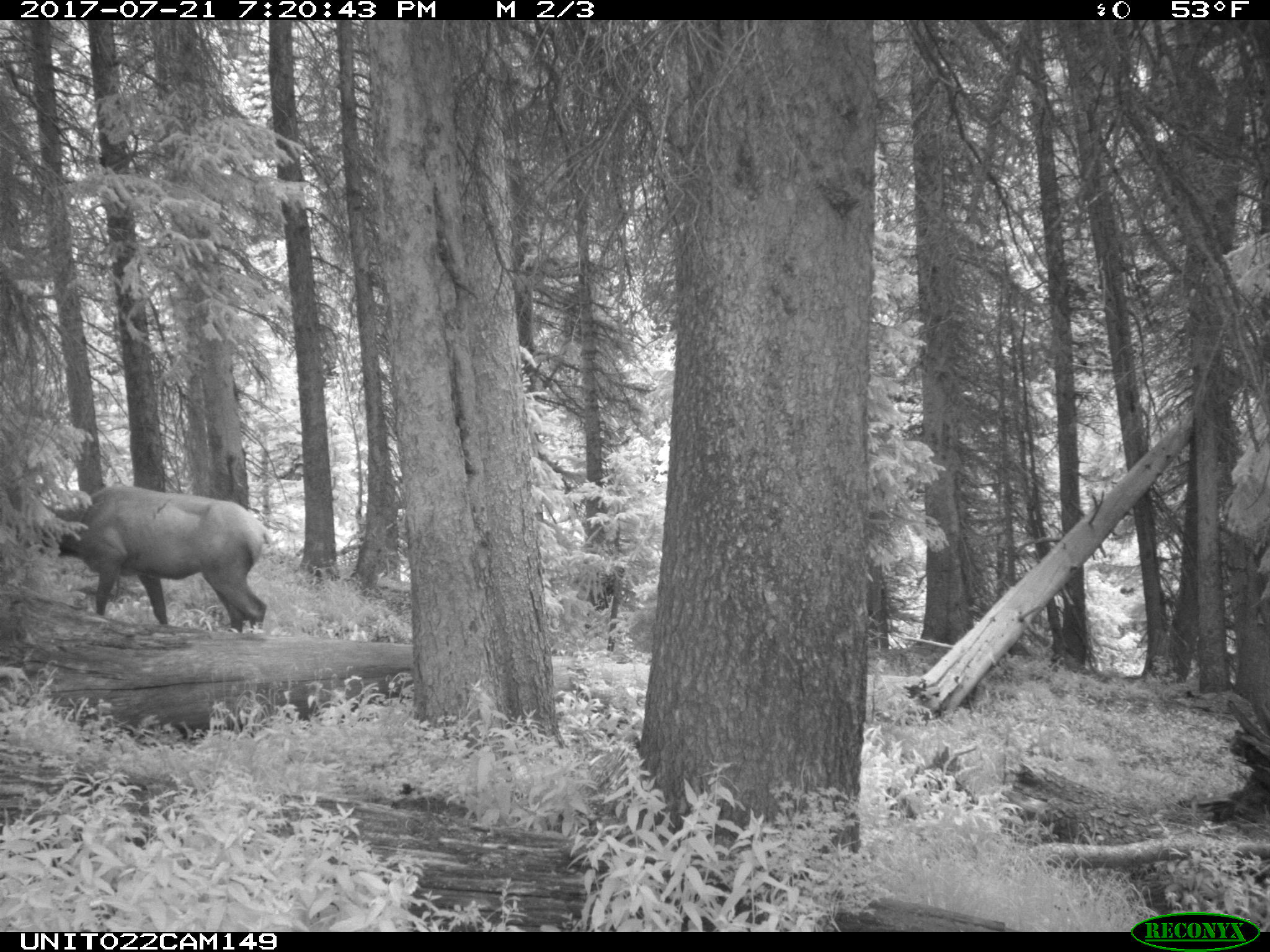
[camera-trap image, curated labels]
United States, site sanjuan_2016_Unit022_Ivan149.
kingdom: Animalia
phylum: Chordata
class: Mammalia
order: Artiodactyla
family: Cervidae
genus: Cervus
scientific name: Cervus elaphus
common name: red deer